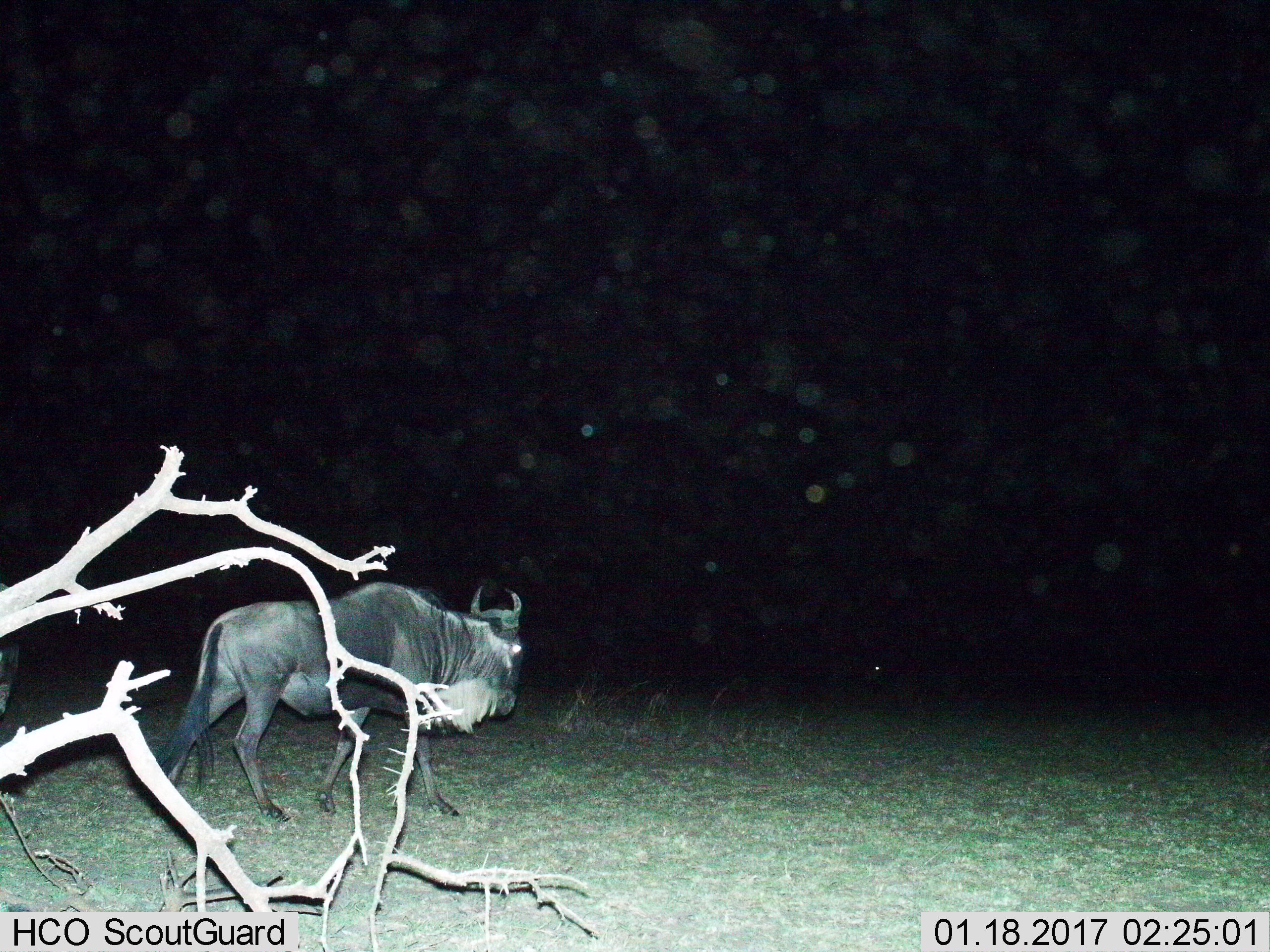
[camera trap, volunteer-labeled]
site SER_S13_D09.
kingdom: Animalia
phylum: Chordata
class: Mammalia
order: Artiodactyla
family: Bovidae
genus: Connochaetes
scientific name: Connochaetes taurinus taurinus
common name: blue wildebeest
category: wildebeestblue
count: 1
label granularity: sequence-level